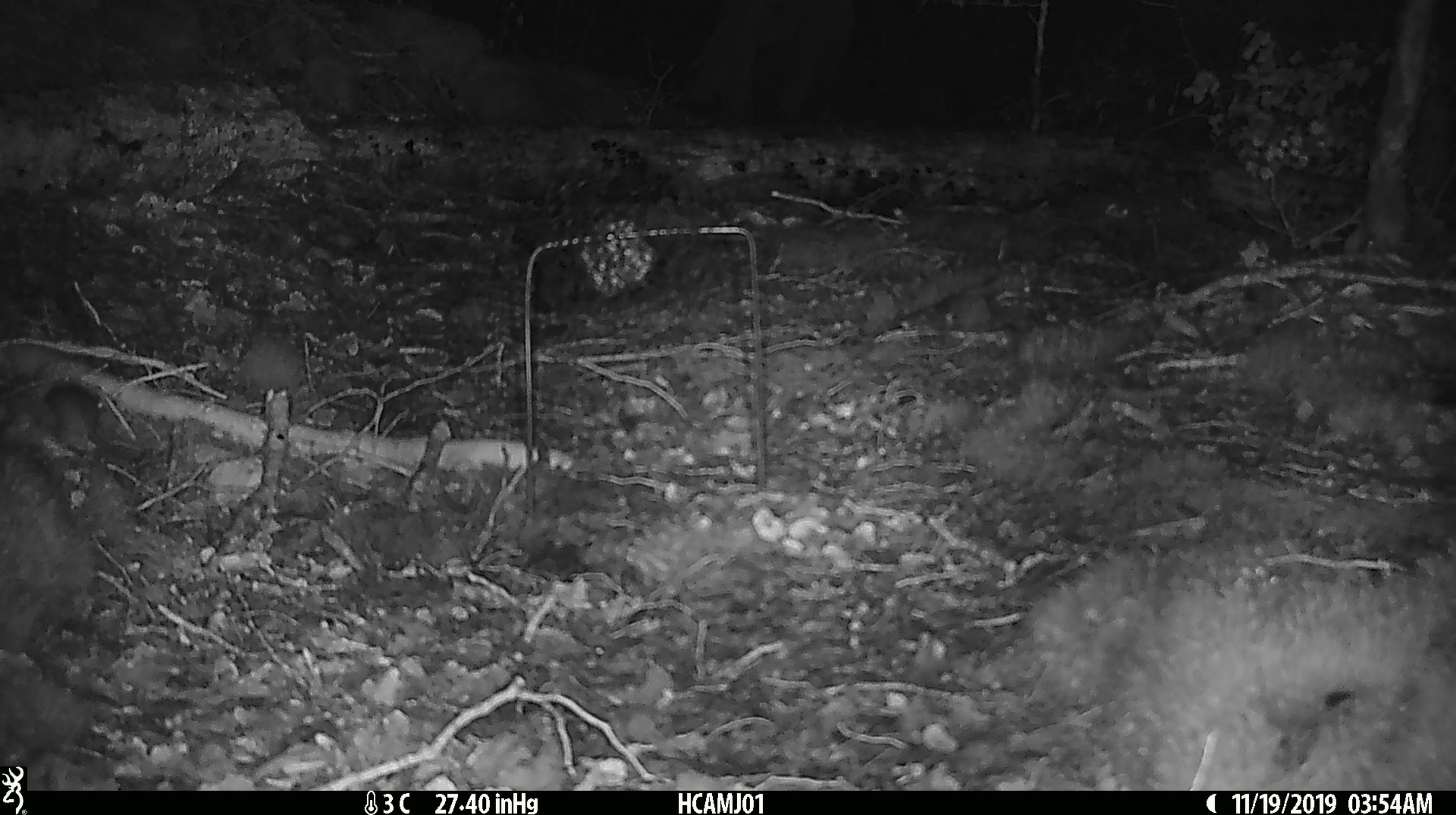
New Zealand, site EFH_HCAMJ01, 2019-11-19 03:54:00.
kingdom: Animalia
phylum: Chordata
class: Mammalia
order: Rodentia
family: Muridae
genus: Mus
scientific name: Mus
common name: mouse